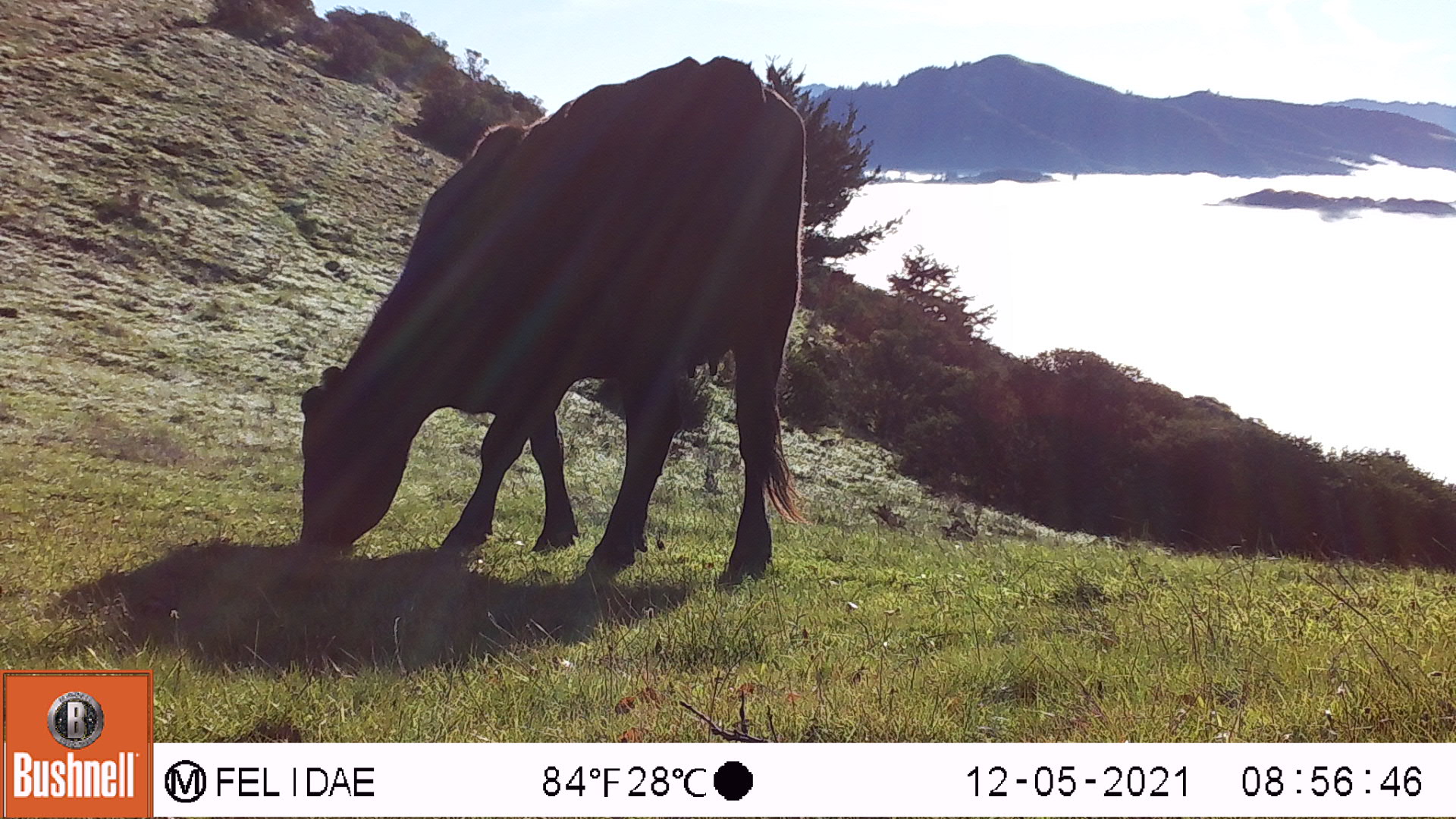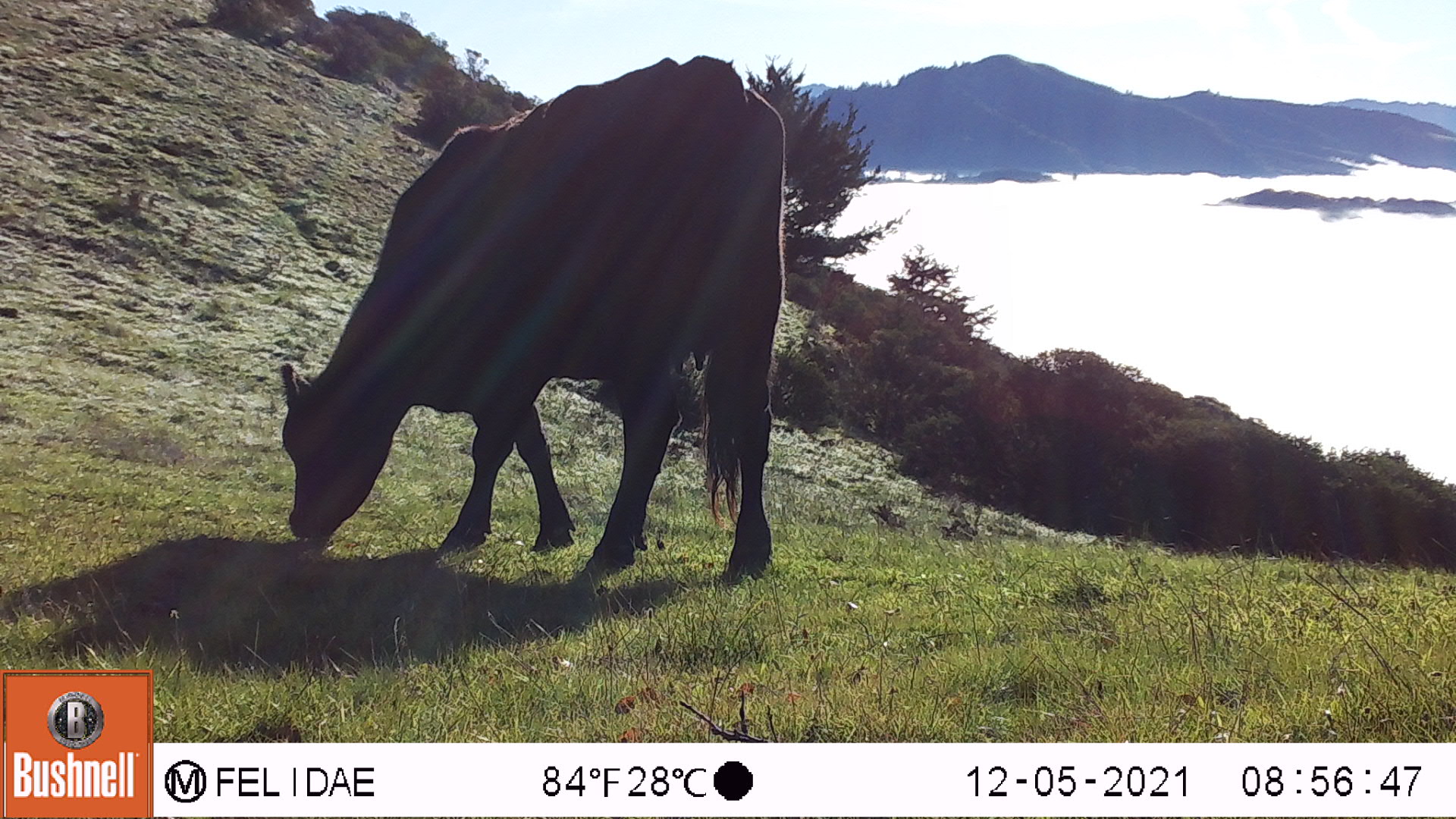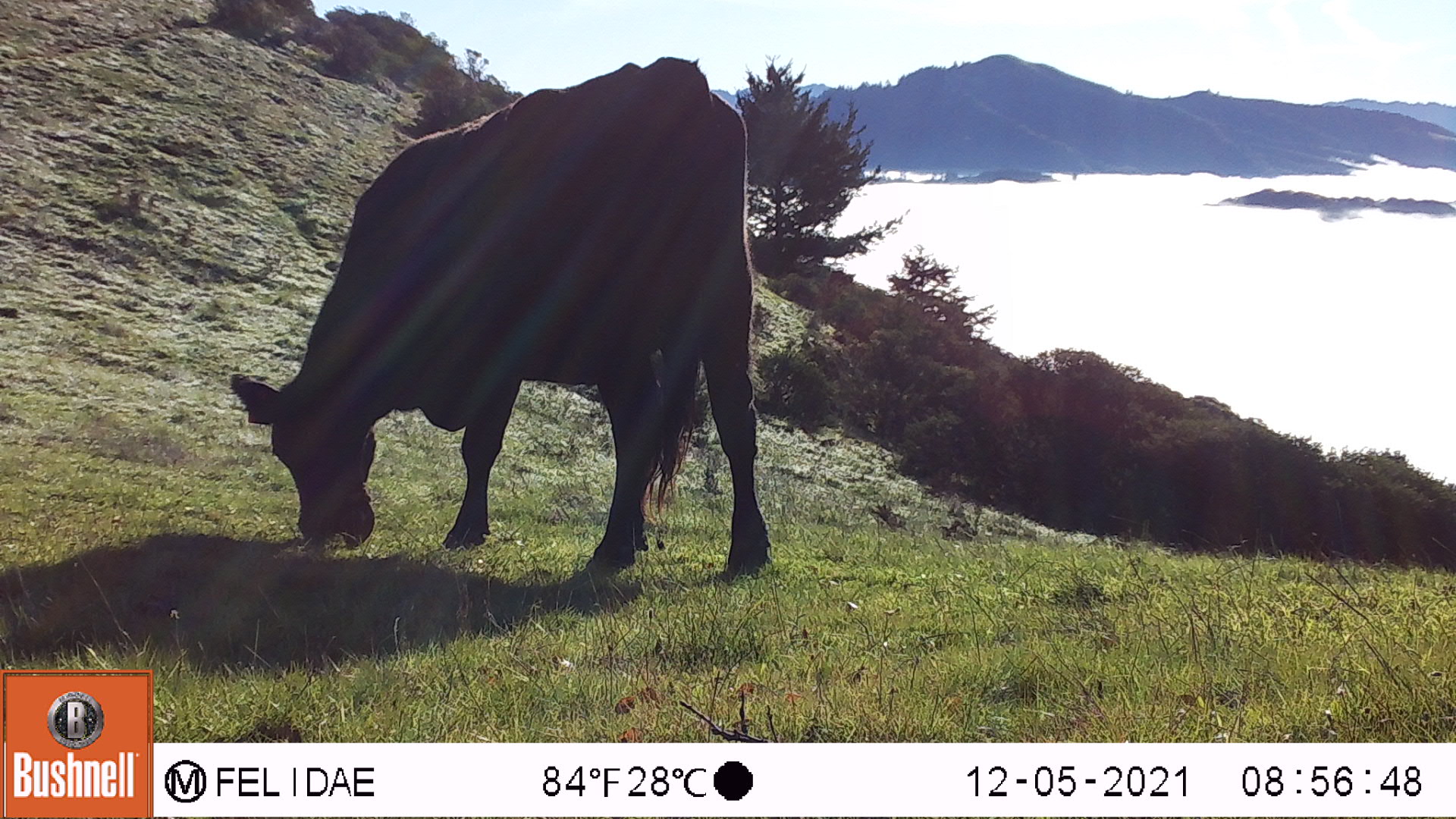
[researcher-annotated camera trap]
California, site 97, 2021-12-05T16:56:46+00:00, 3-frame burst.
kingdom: Animalia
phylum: Chordata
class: Mammalia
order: Artiodactyla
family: Bovidae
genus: Bos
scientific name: Bos taurus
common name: domestic cattle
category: cattle